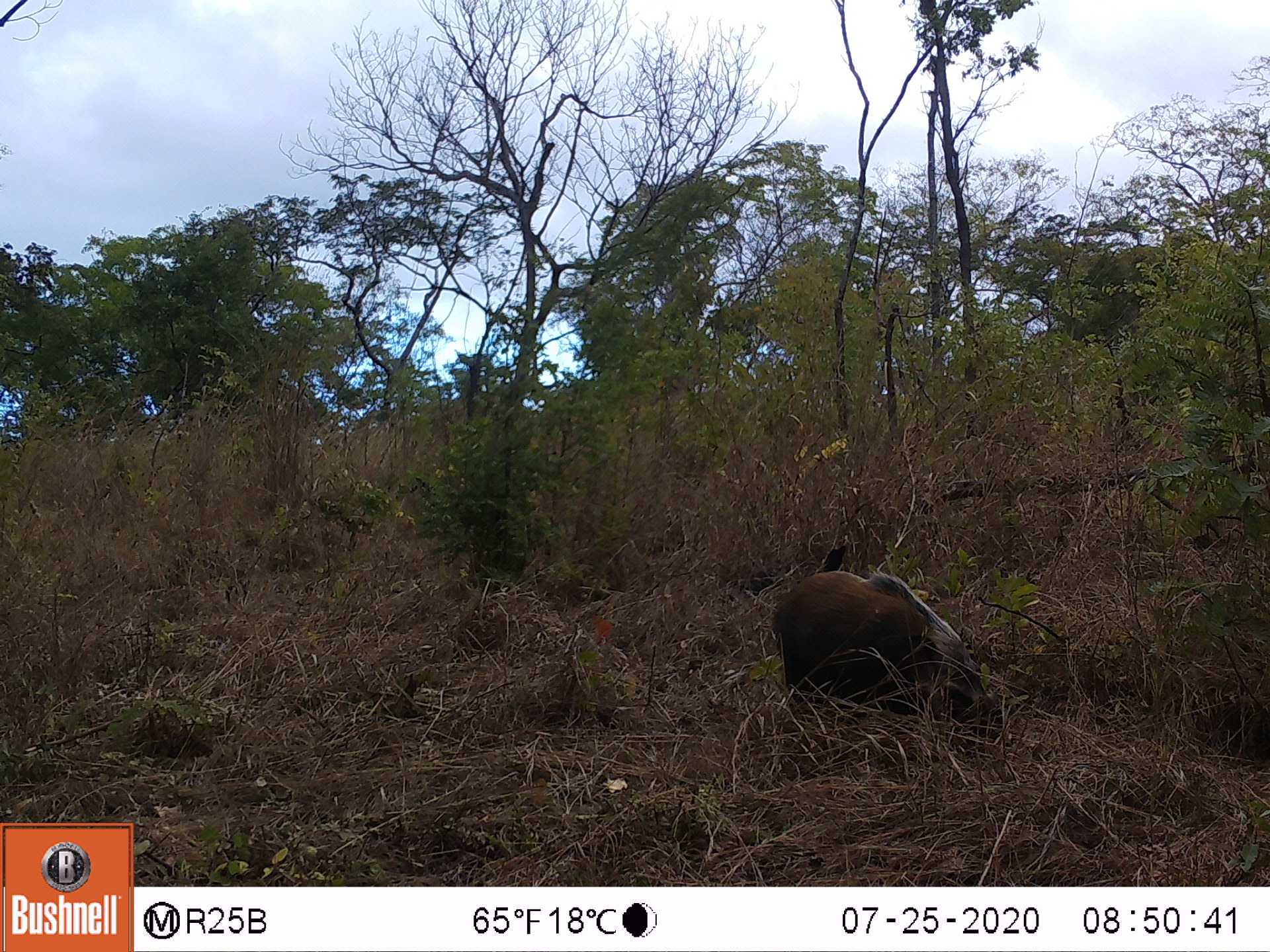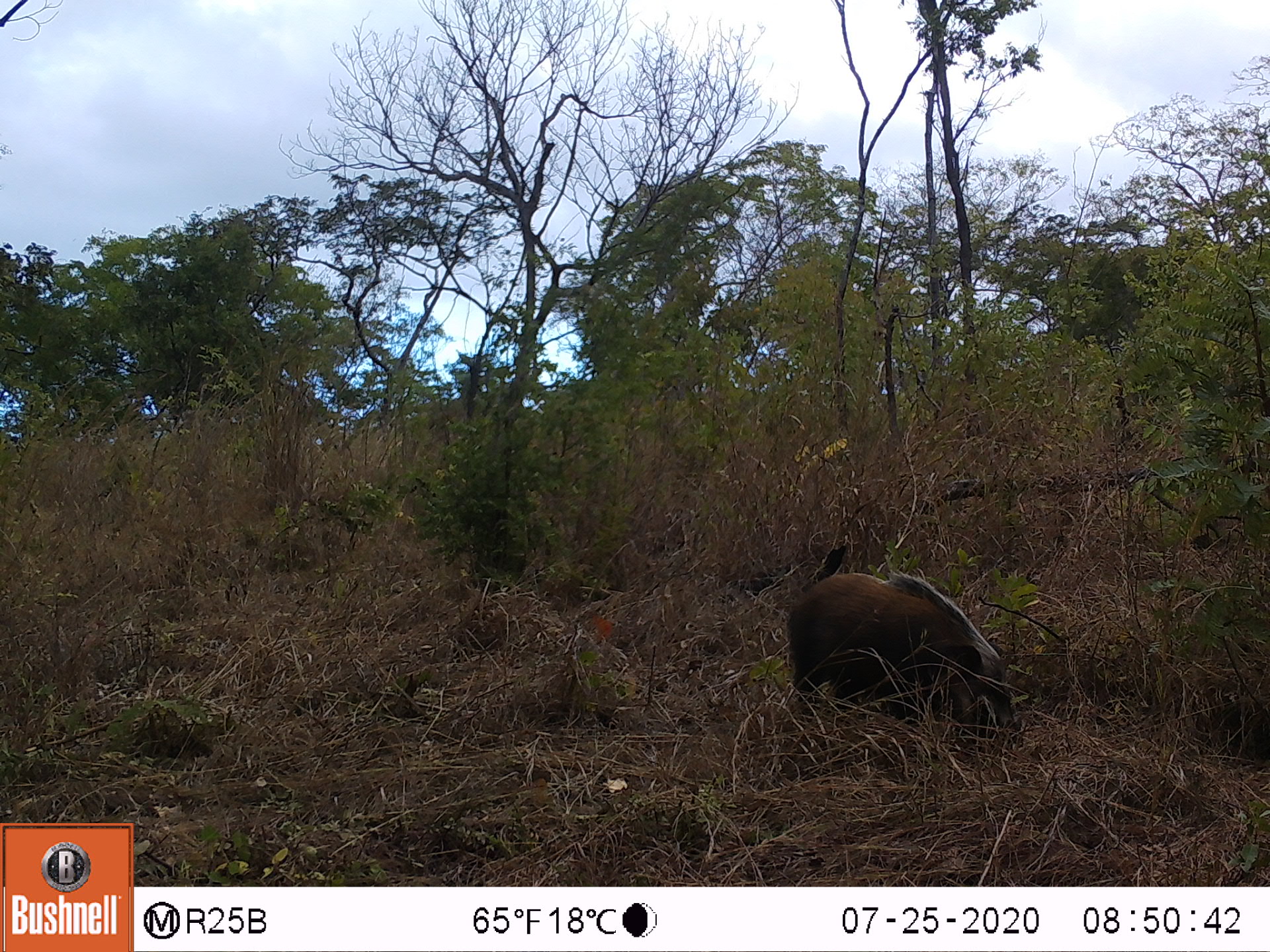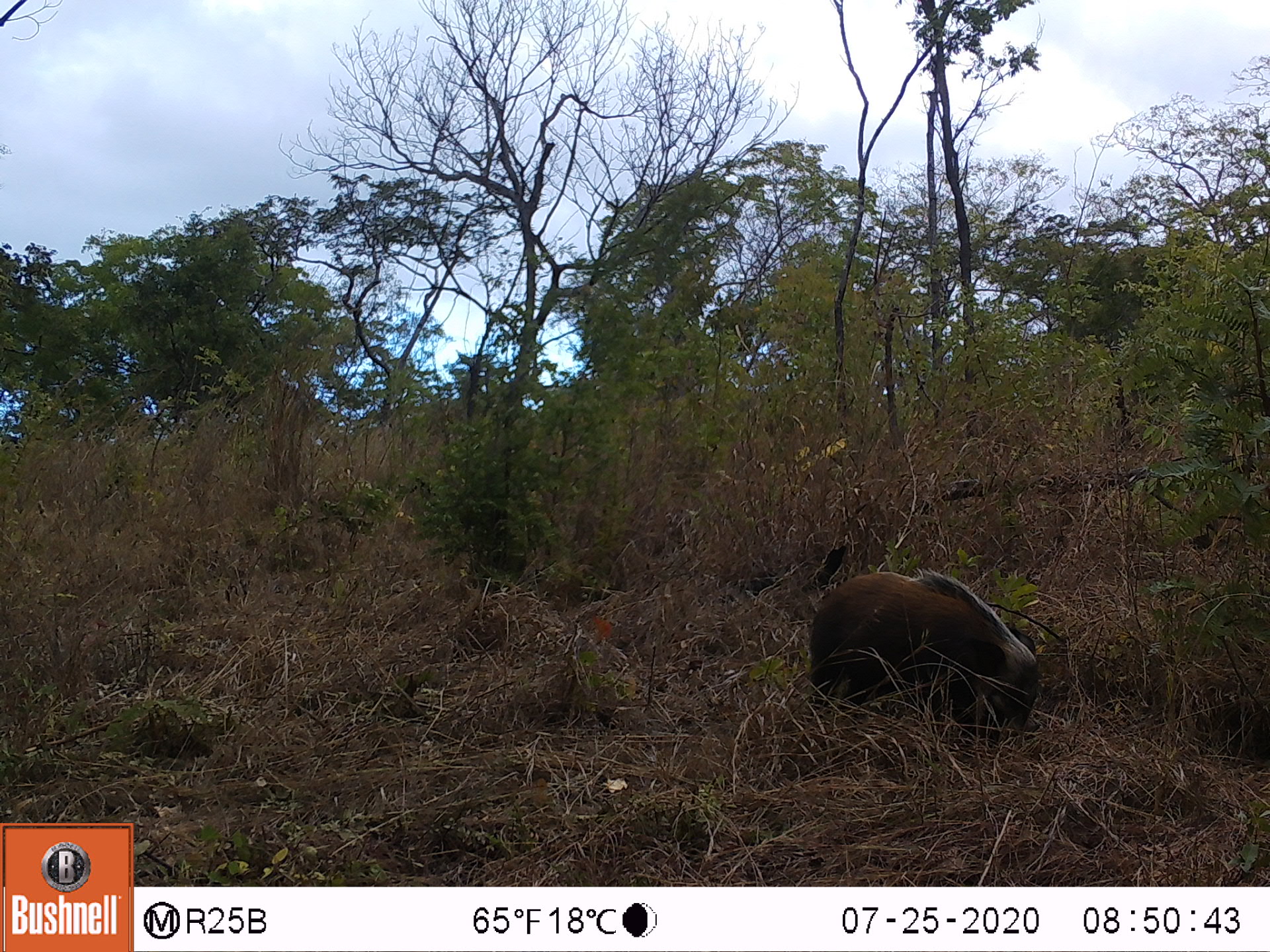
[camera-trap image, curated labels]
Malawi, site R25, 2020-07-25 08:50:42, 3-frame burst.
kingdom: Animalia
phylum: Chordata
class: Mammalia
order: Artiodactyla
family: Suidae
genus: Potamochoerus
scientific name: Potamochoerus larvatus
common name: bushpig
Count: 1.